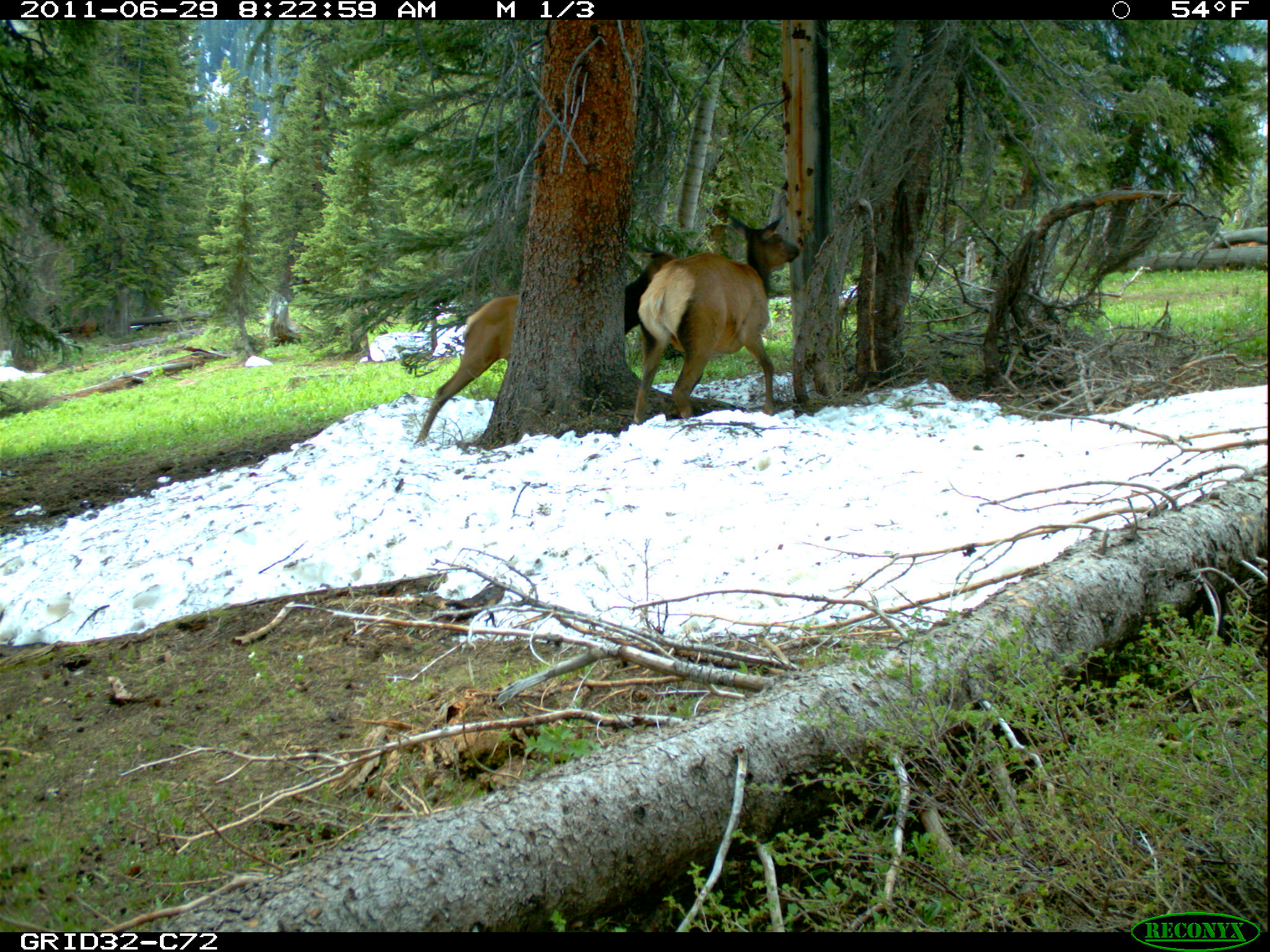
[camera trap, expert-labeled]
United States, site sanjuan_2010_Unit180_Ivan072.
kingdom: Animalia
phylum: Chordata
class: Mammalia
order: Artiodactyla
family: Cervidae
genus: Cervus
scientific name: Cervus elaphus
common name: red deer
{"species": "Cervus elaphus (red deer)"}